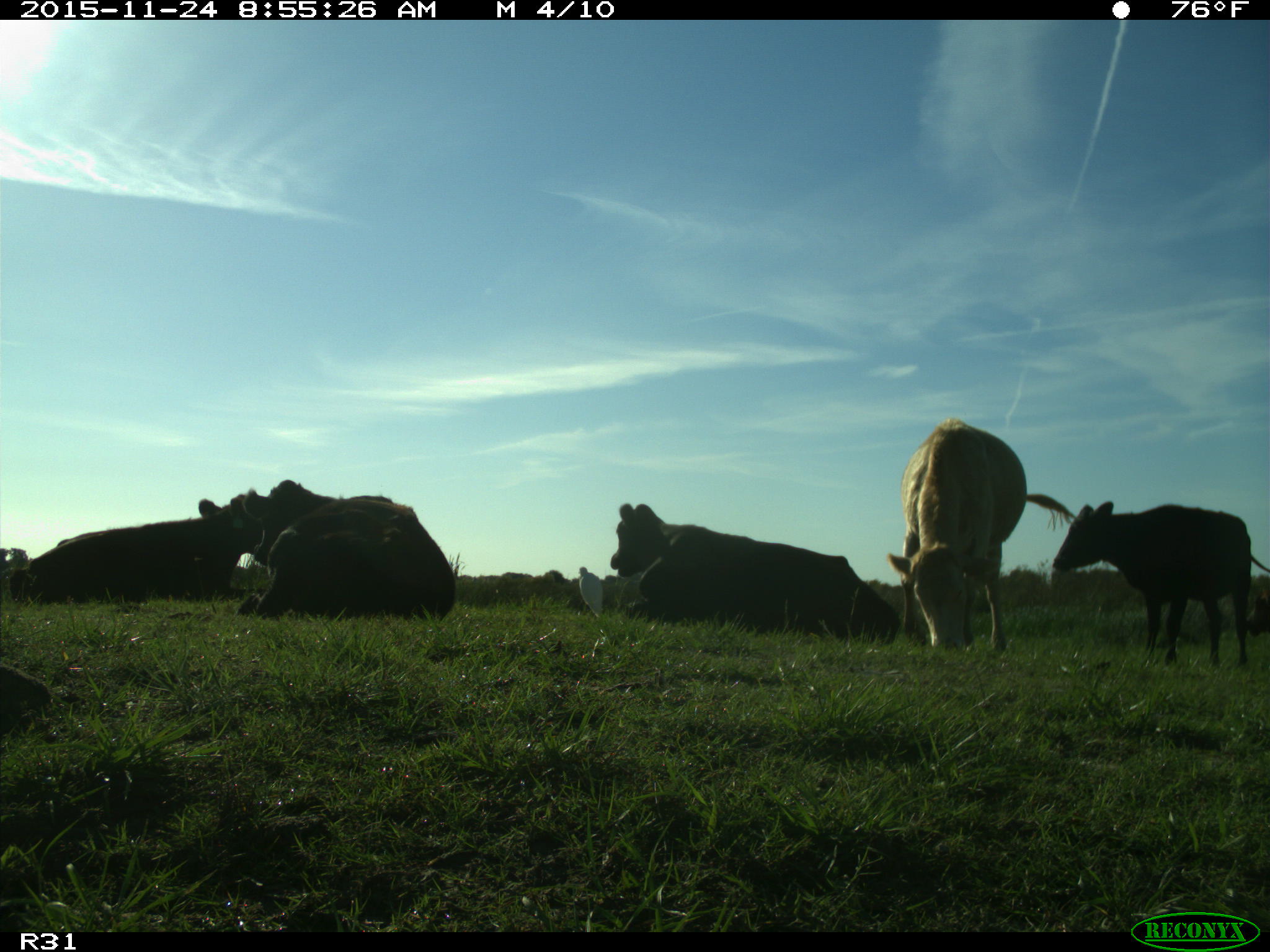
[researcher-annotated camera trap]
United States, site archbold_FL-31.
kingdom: Animalia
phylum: Chordata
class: Mammalia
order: Artiodactyla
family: Bovidae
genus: Bos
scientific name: Bos taurus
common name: domestic cow